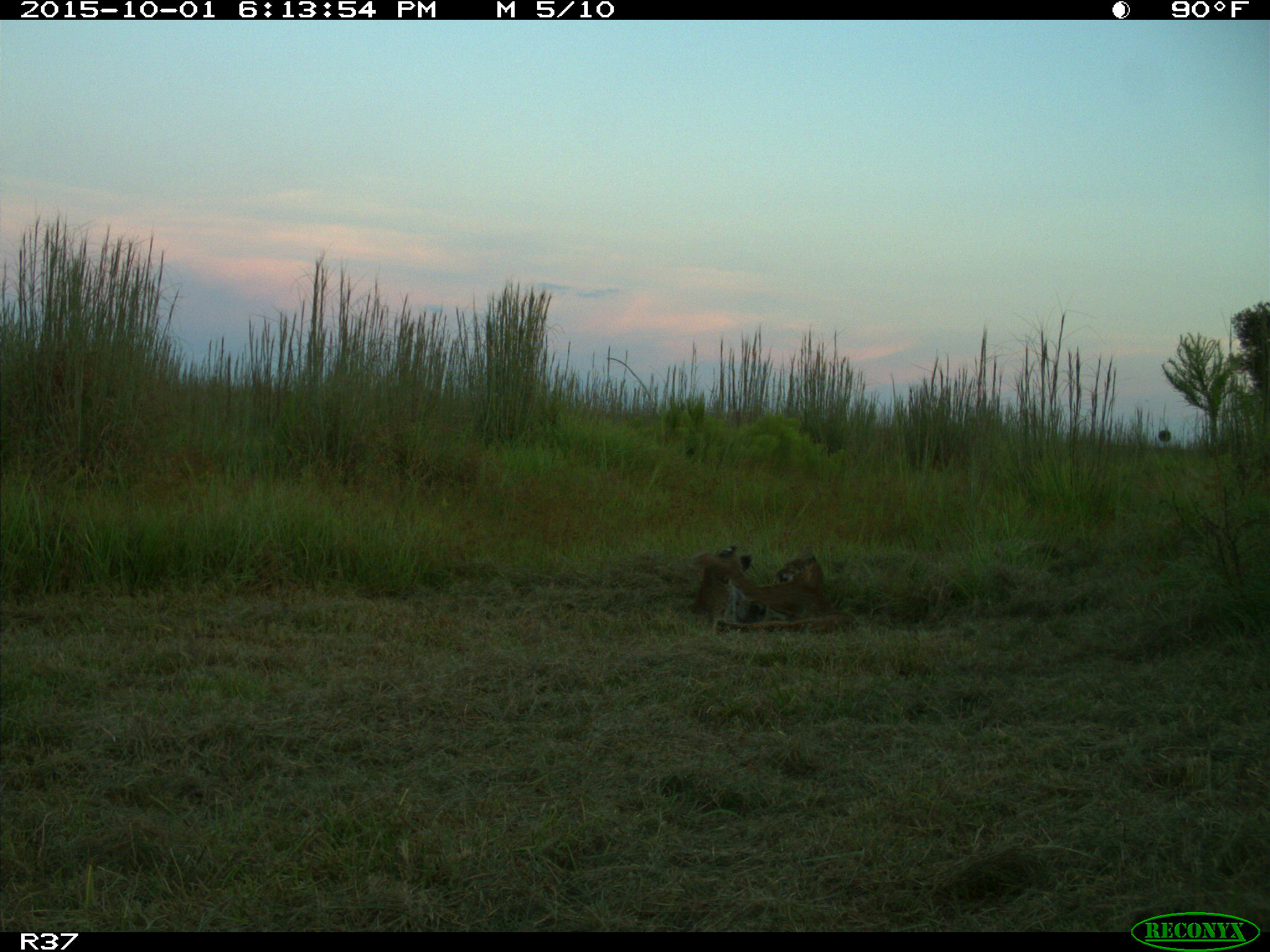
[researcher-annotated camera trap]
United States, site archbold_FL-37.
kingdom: Animalia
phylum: Chordata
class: Mammalia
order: Carnivora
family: Felidae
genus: Lynx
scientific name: Lynx rufus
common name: bobcat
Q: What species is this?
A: Lynx rufus (bobcat).